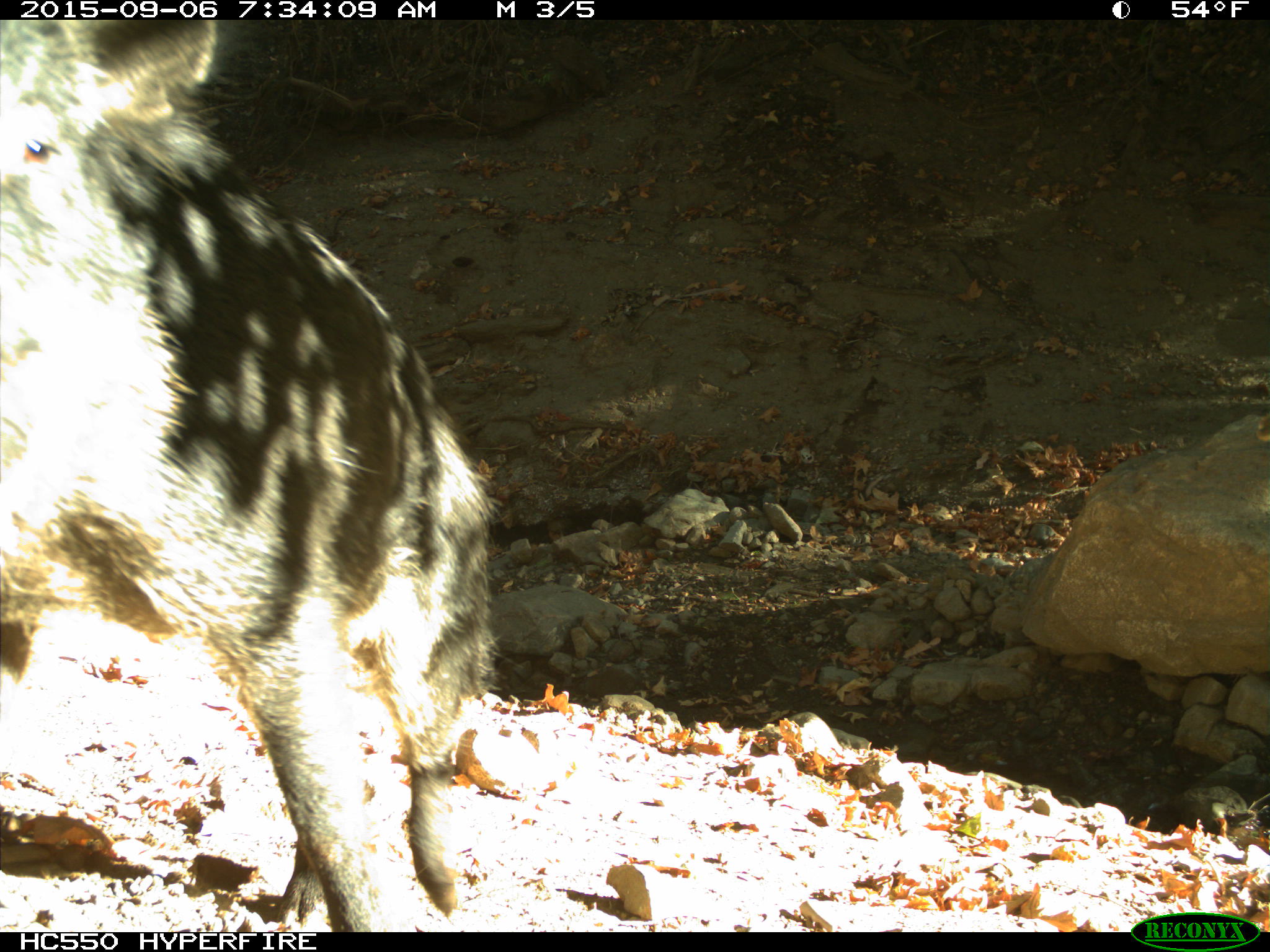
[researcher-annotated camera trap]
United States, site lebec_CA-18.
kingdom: Animalia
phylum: Chordata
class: Mammalia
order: Artiodactyla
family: Suidae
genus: Sus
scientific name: Sus scrofa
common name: wild boar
Sus scrofa (wild boar).